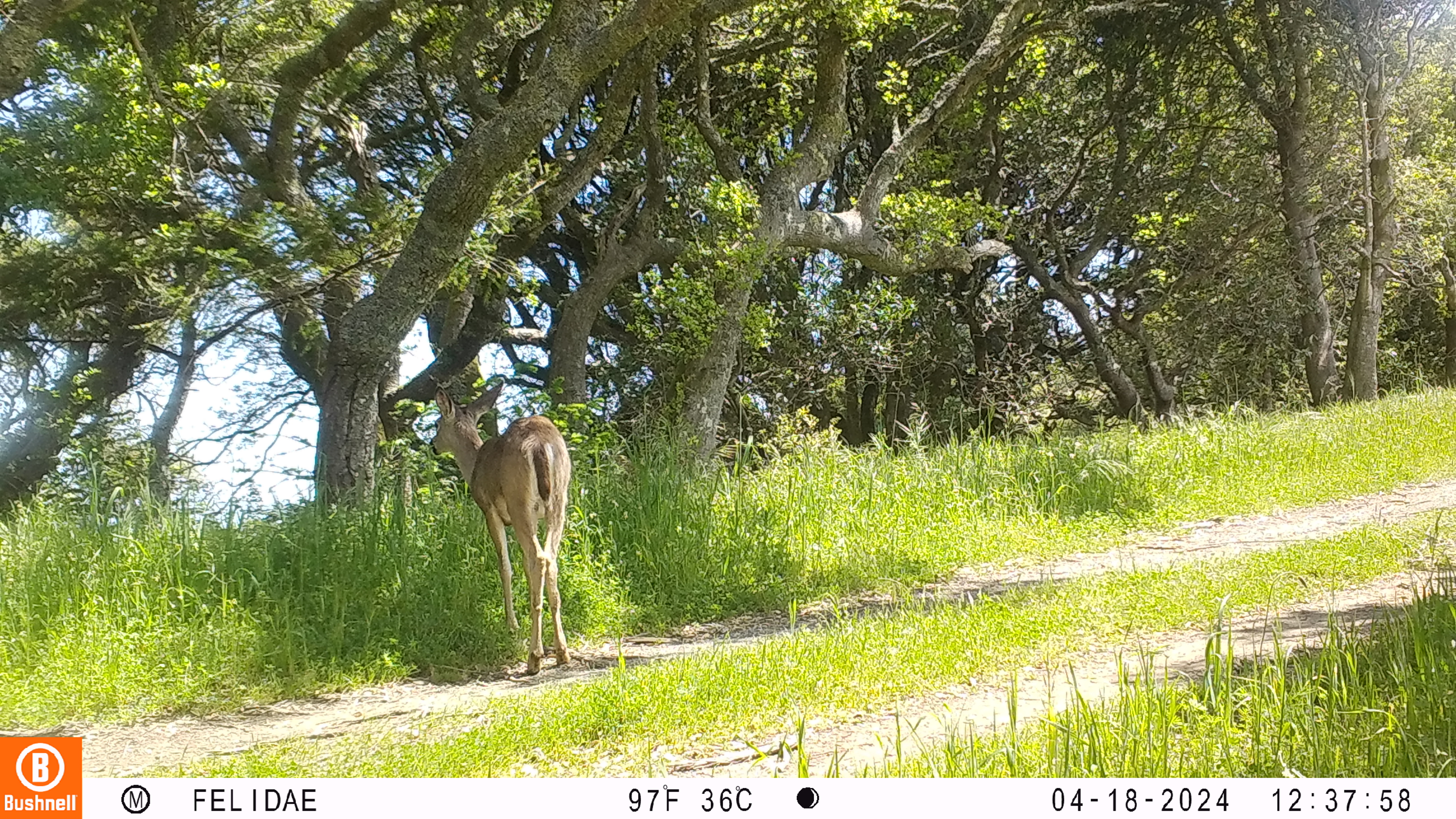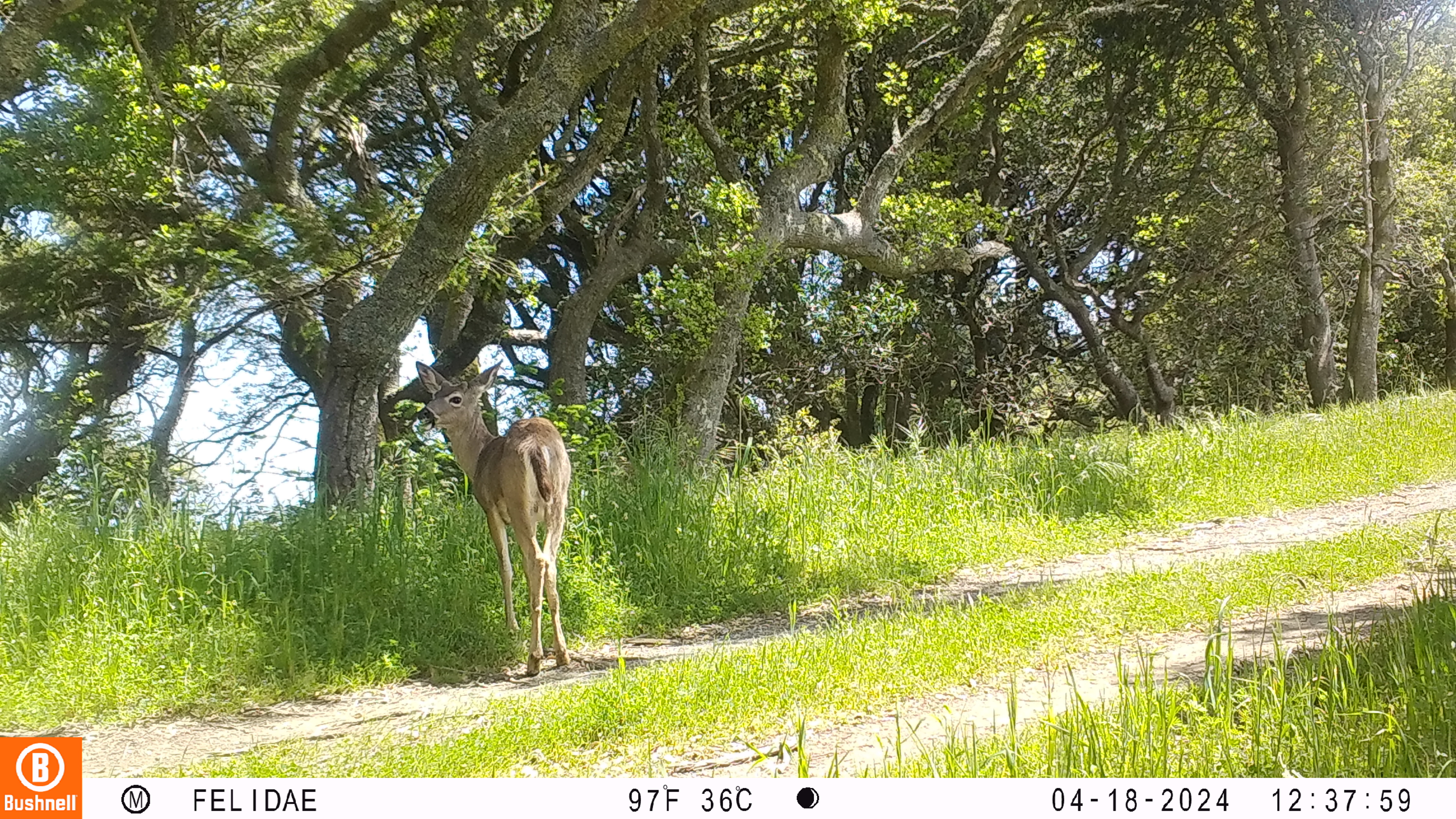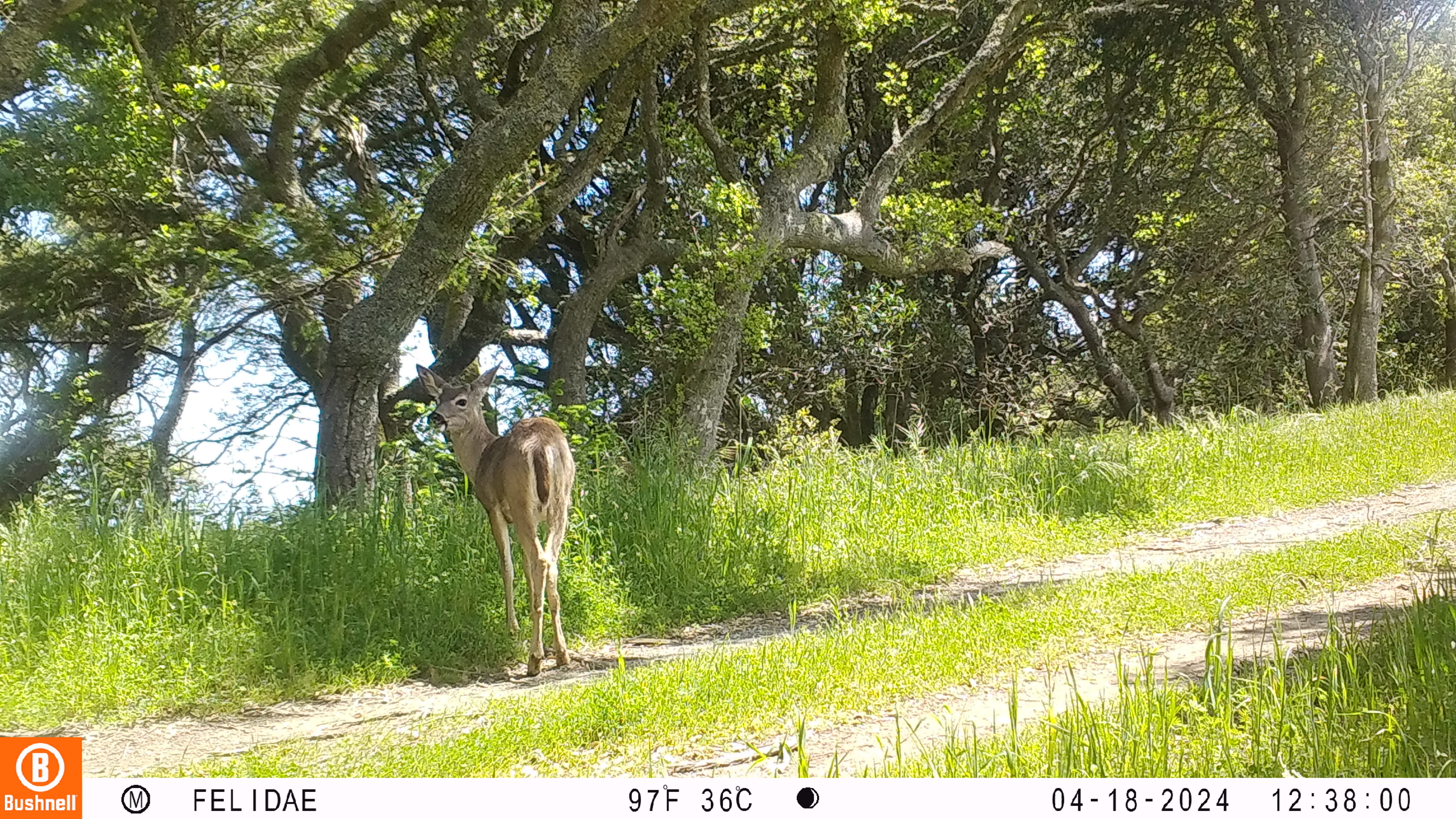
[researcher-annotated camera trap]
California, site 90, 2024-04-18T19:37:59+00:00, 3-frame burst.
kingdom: Animalia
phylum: Chordata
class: Mammalia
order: Artiodactyla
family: Cervidae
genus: Odocoileus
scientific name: Odocoileus hemionus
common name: mule deer